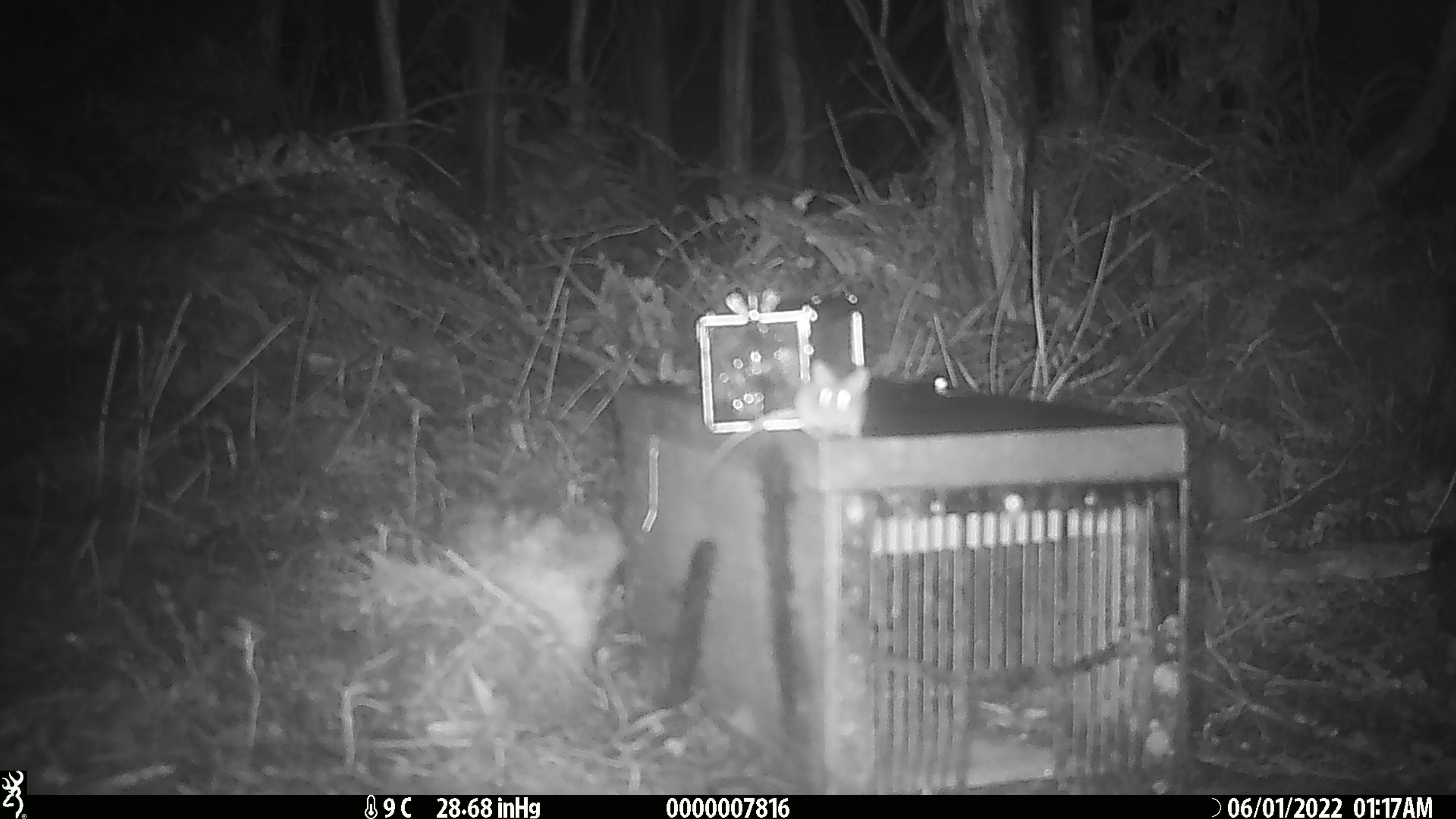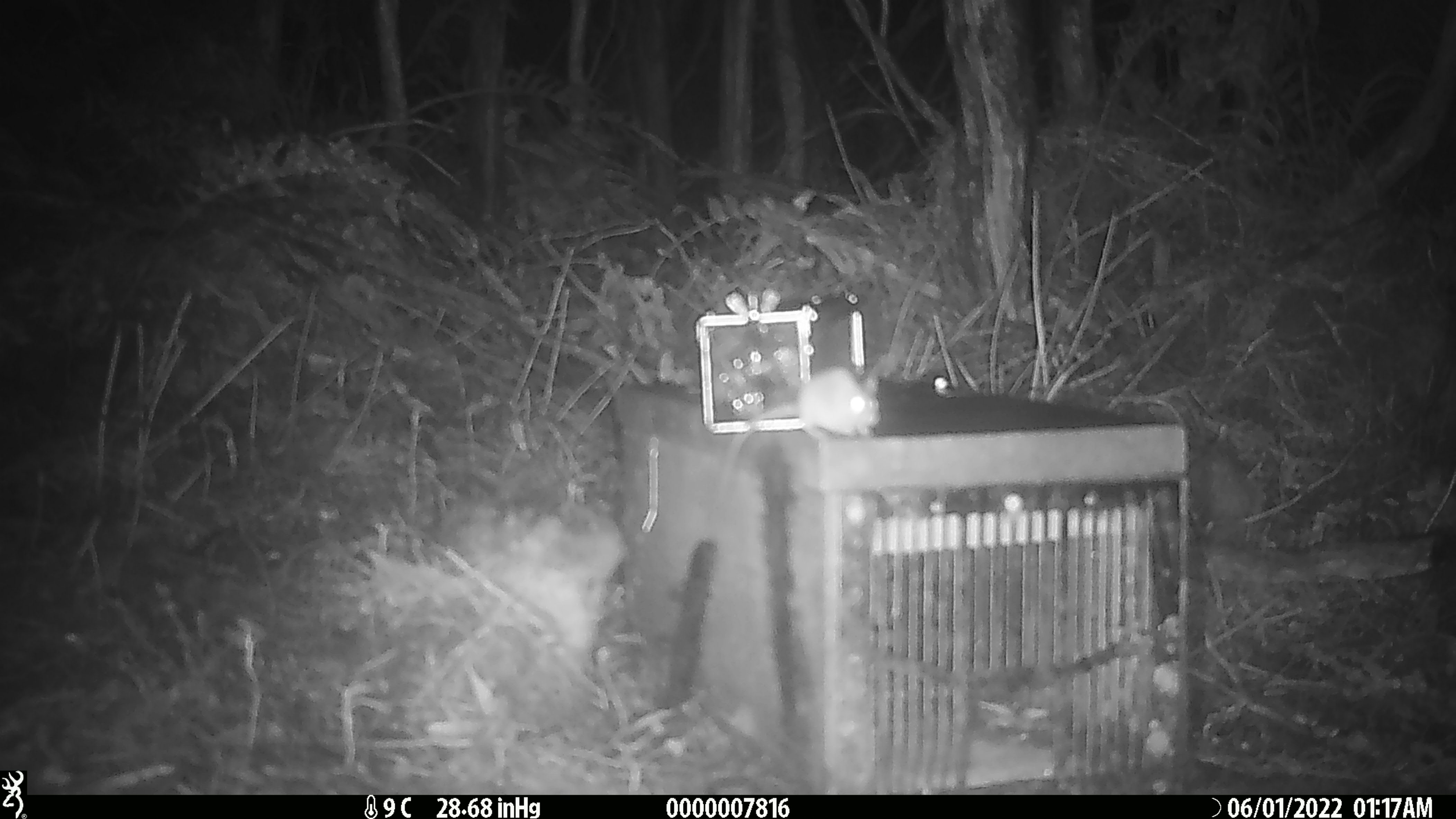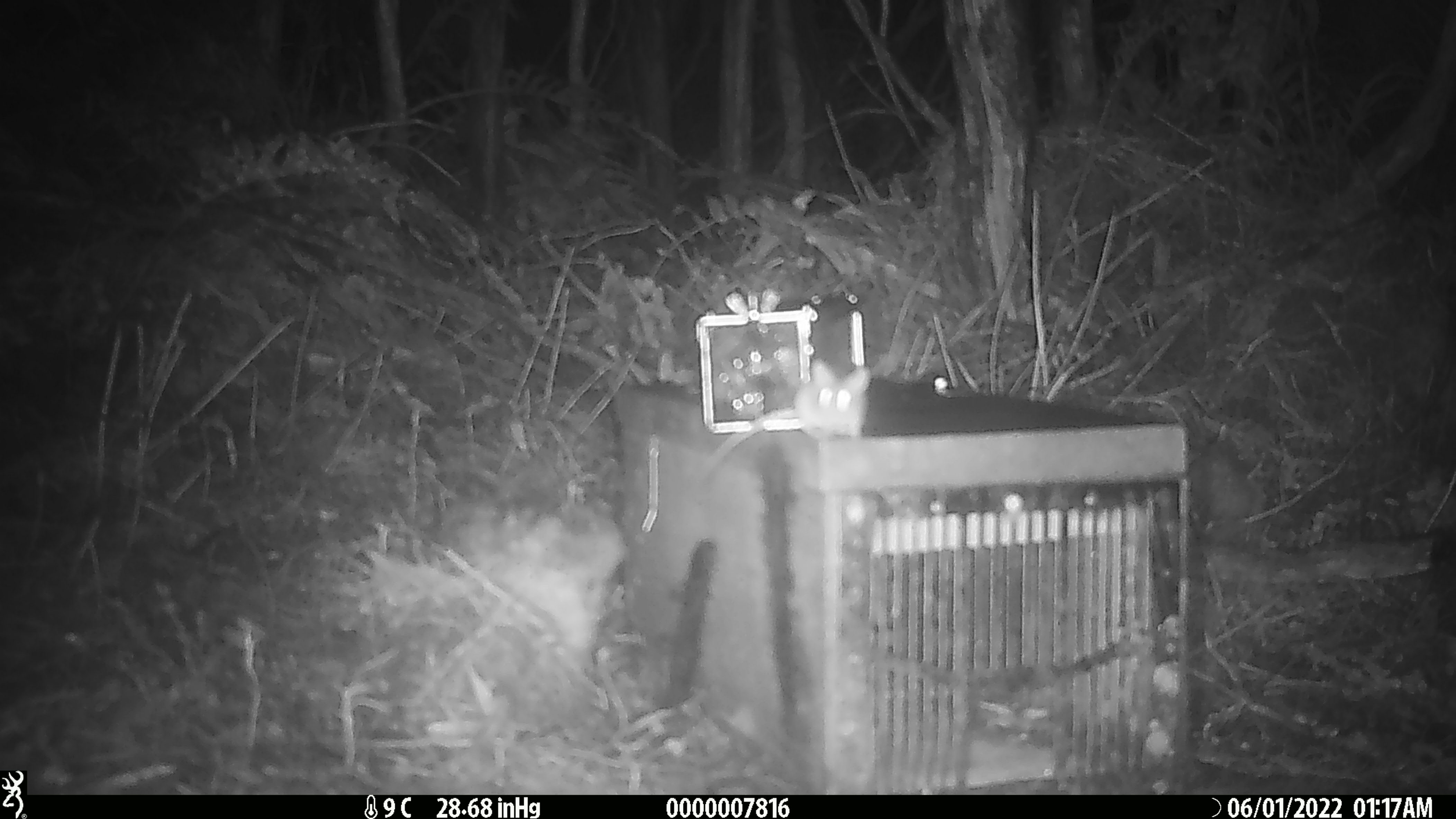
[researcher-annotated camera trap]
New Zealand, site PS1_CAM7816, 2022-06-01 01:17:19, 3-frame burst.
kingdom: Animalia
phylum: Chordata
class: Mammalia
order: Rodentia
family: Muridae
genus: Mus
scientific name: Mus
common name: mouse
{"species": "mouse (Mus)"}